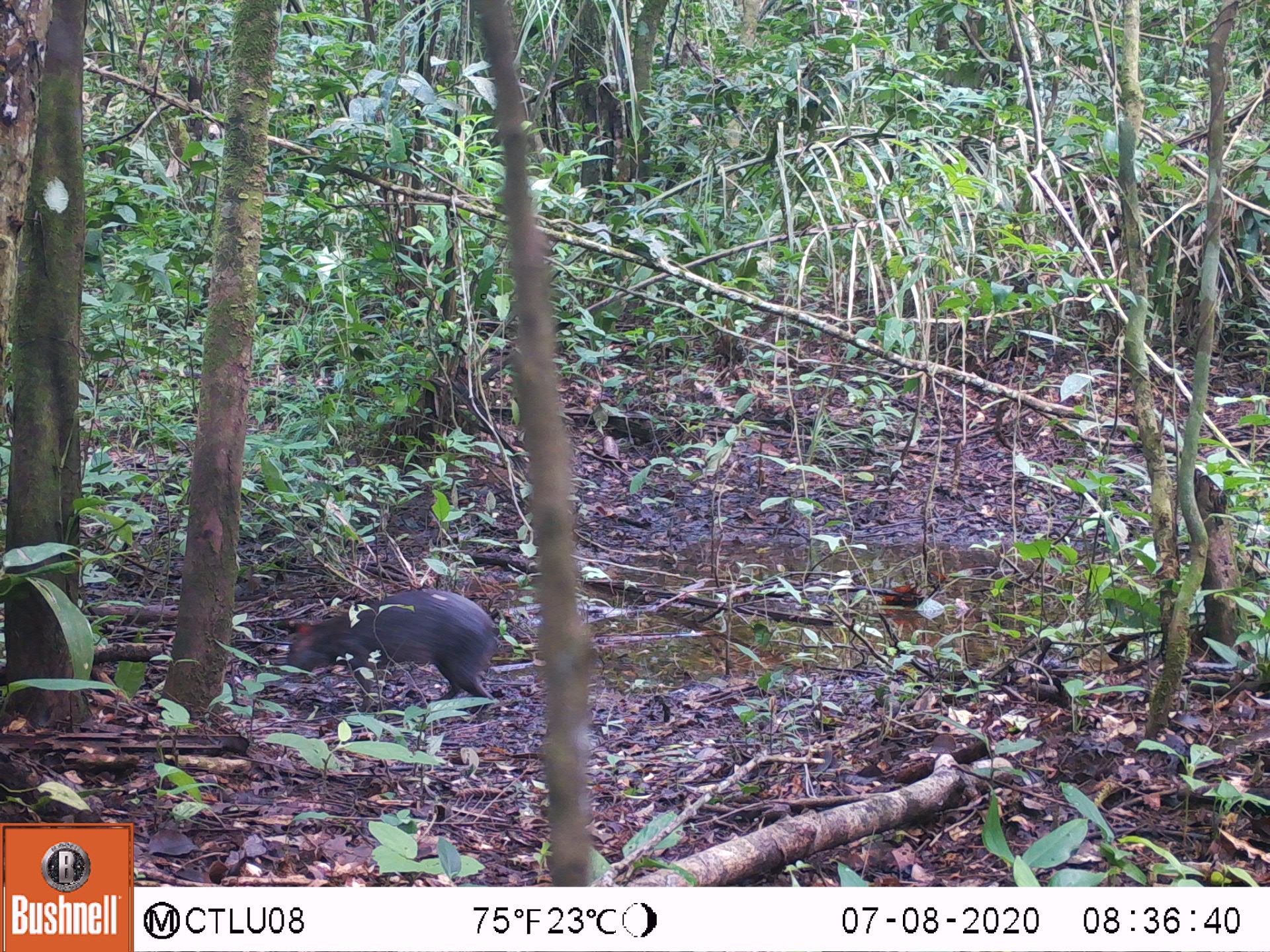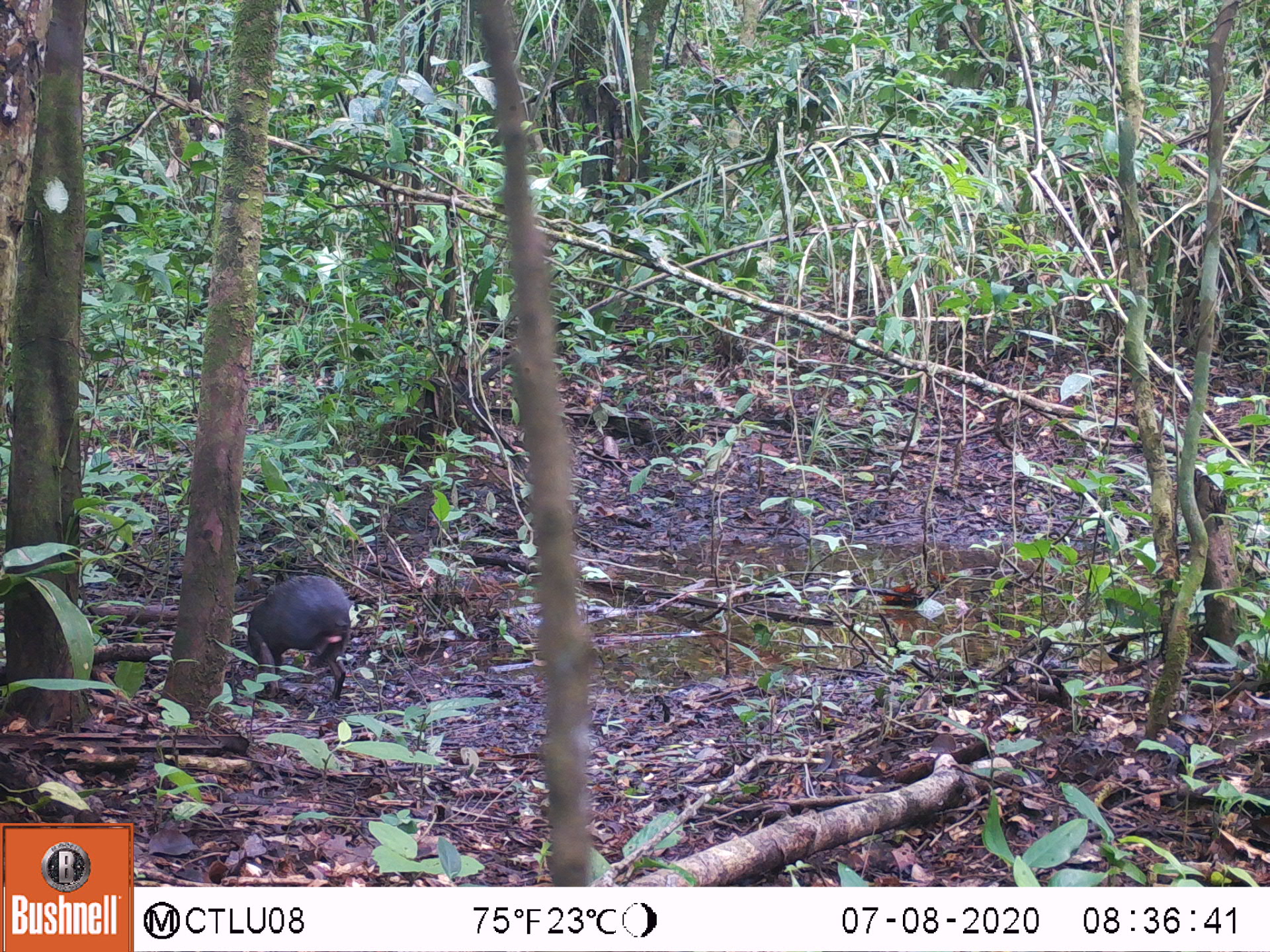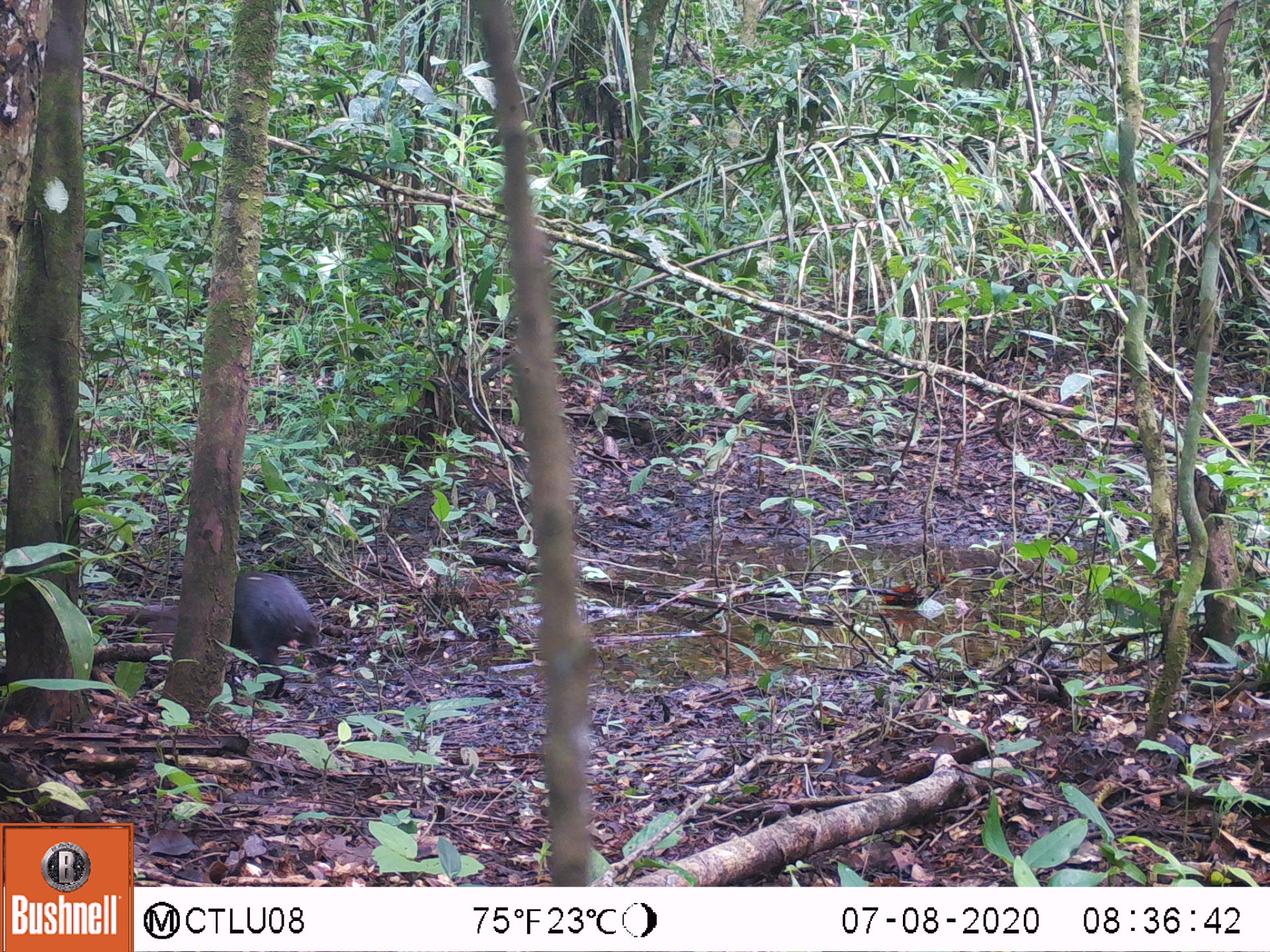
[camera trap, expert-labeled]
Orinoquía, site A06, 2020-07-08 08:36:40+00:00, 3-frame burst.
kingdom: Animalia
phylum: Chordata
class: Mammalia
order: Rodentia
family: Dasyproctidae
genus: Dasyprocta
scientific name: Dasyprocta fuliginosa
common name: black agouti